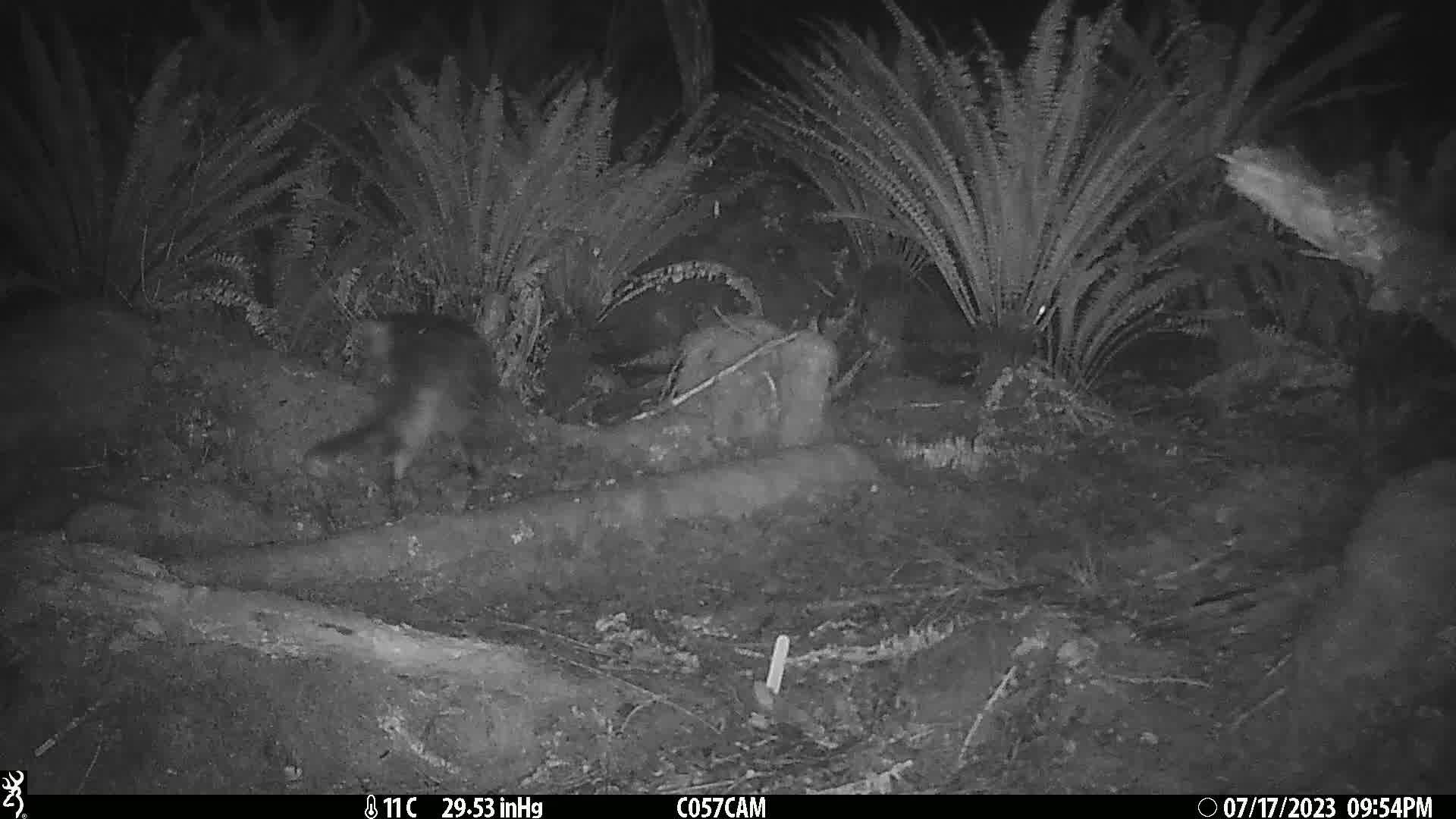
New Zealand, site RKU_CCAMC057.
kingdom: Animalia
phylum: Chordata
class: Mammalia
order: Carnivora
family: Felidae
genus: Felis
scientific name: Felis catus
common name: domestic cat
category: cat